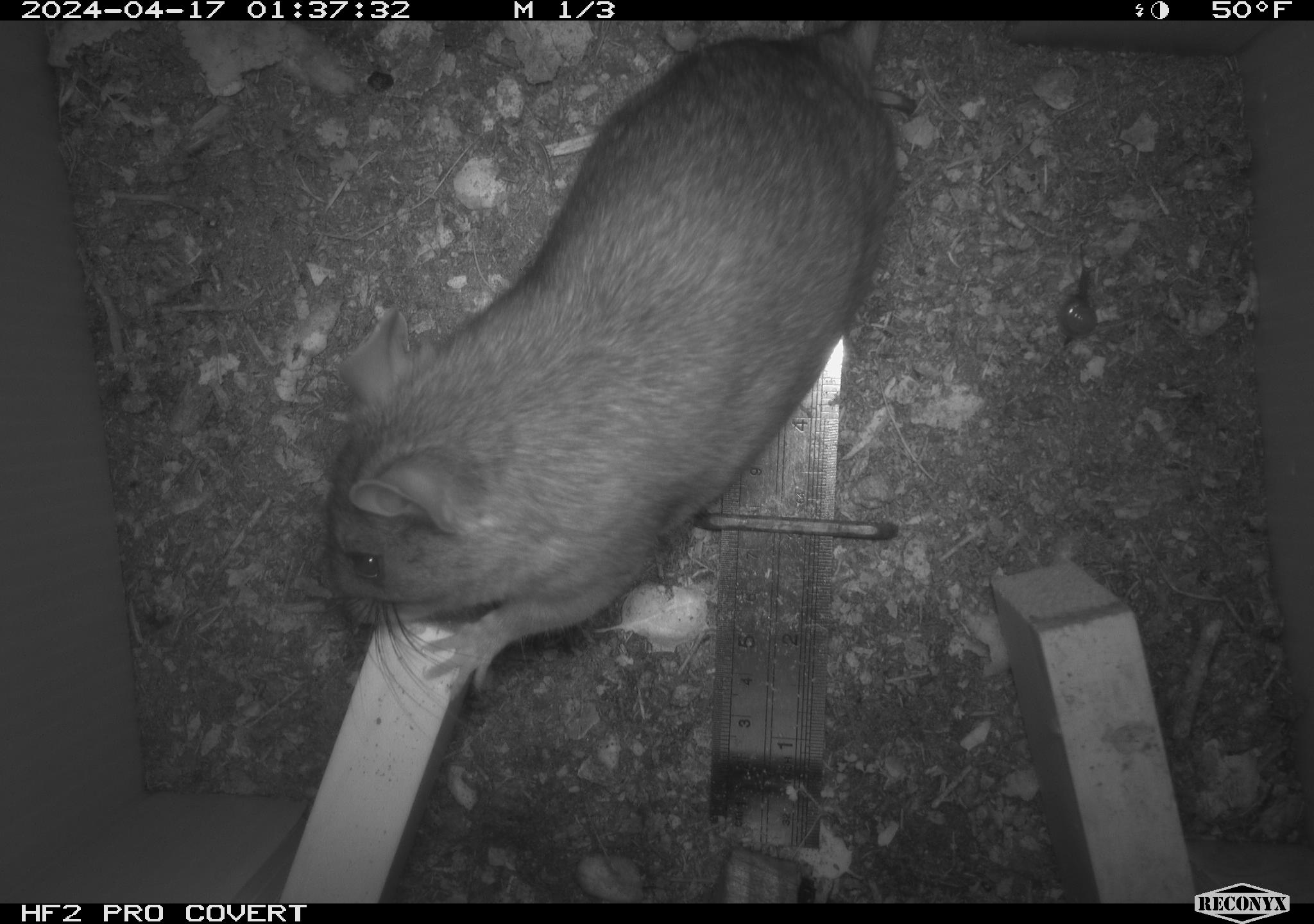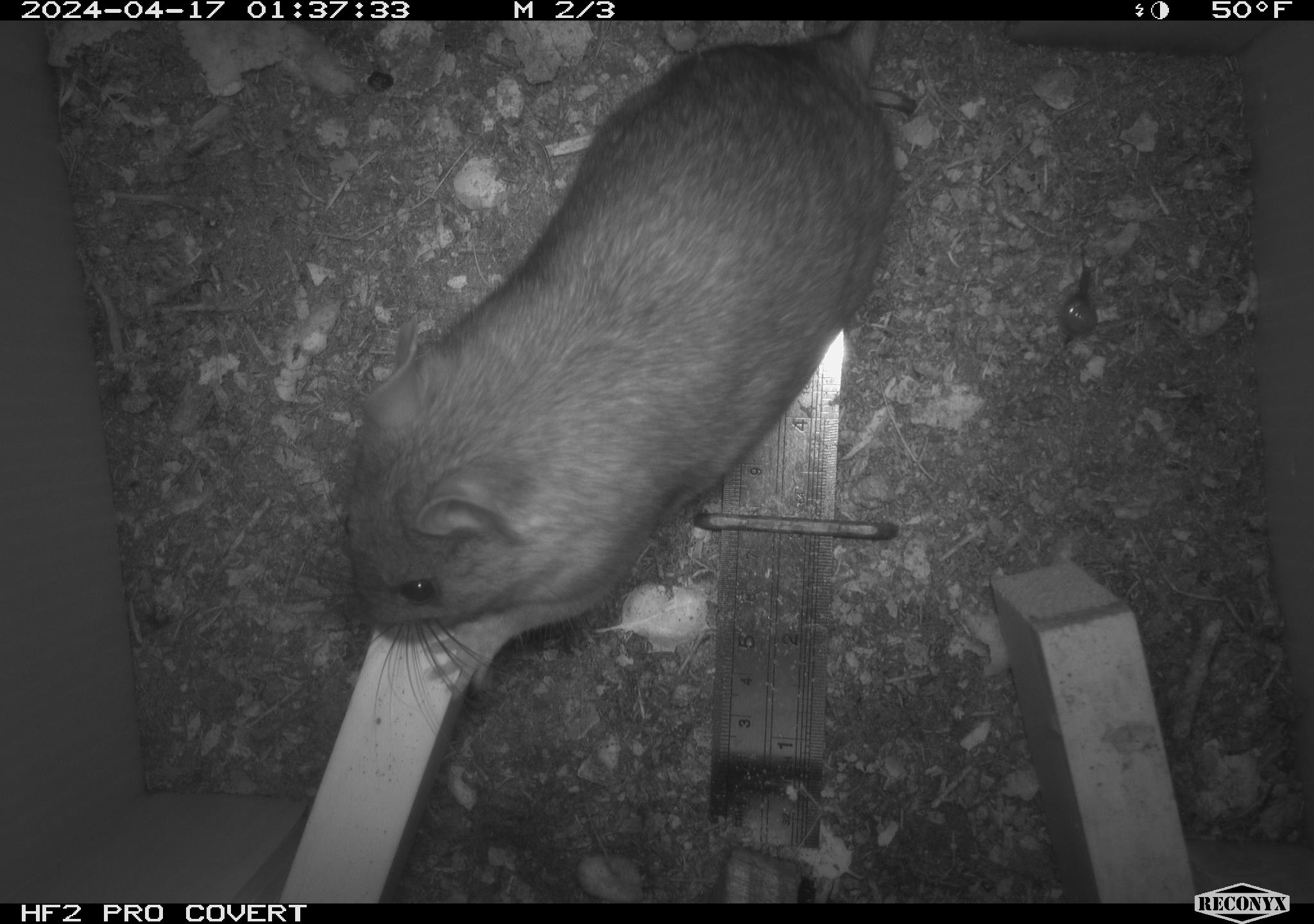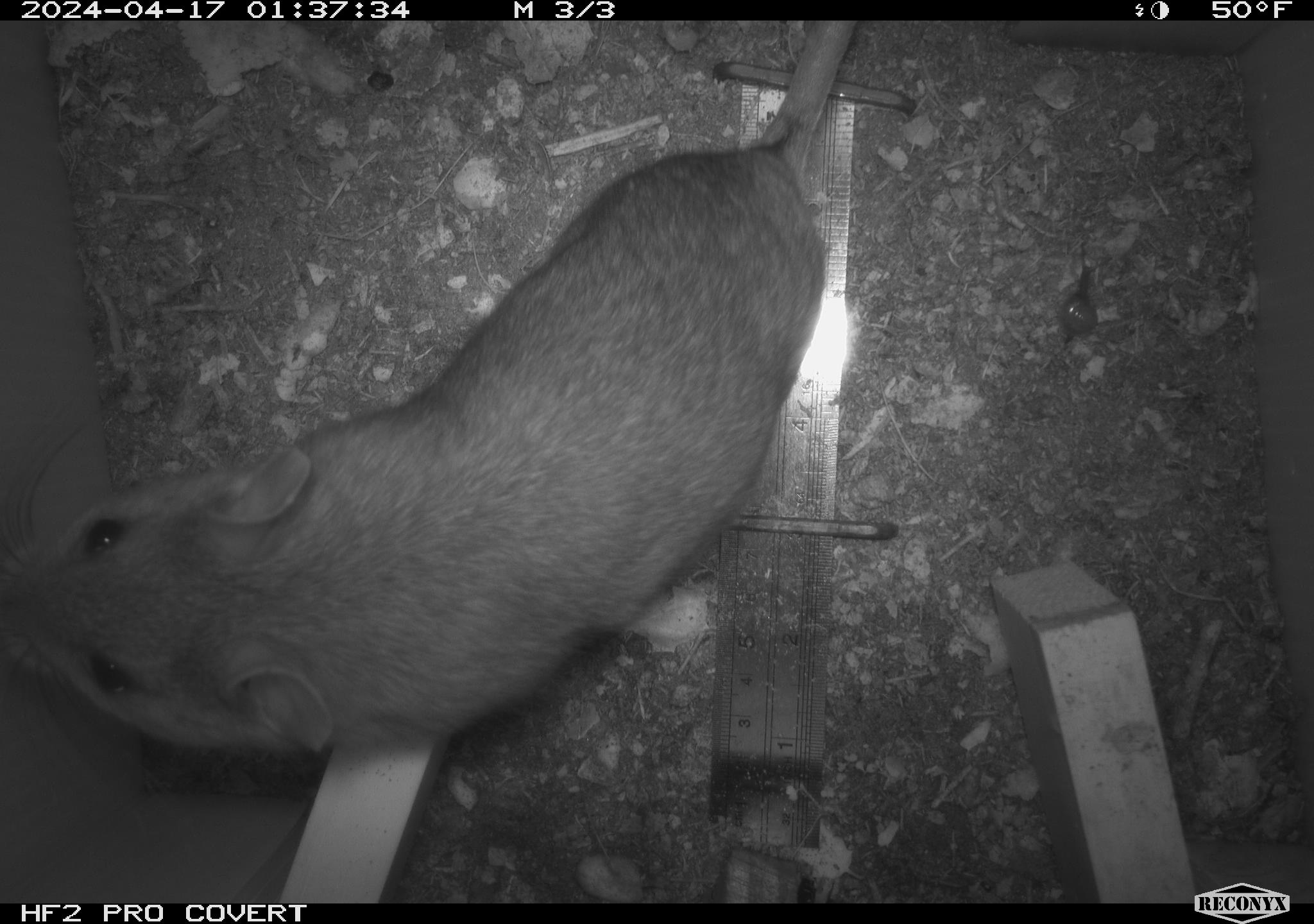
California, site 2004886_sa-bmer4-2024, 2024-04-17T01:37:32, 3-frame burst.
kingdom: Animalia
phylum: Chordata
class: Mammalia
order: Rodentia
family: Muridae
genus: Rattus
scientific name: Rattus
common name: rat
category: rattus species